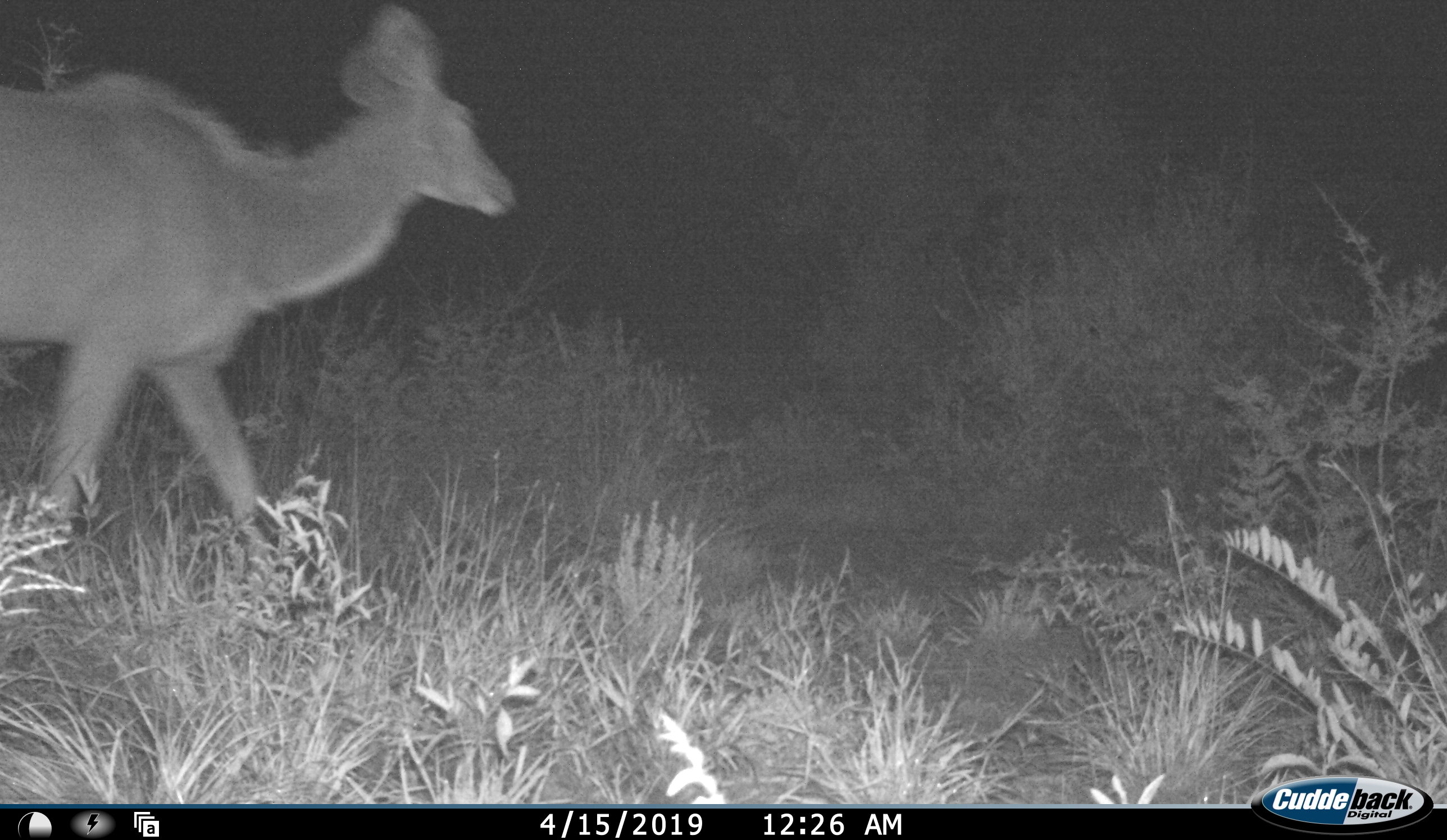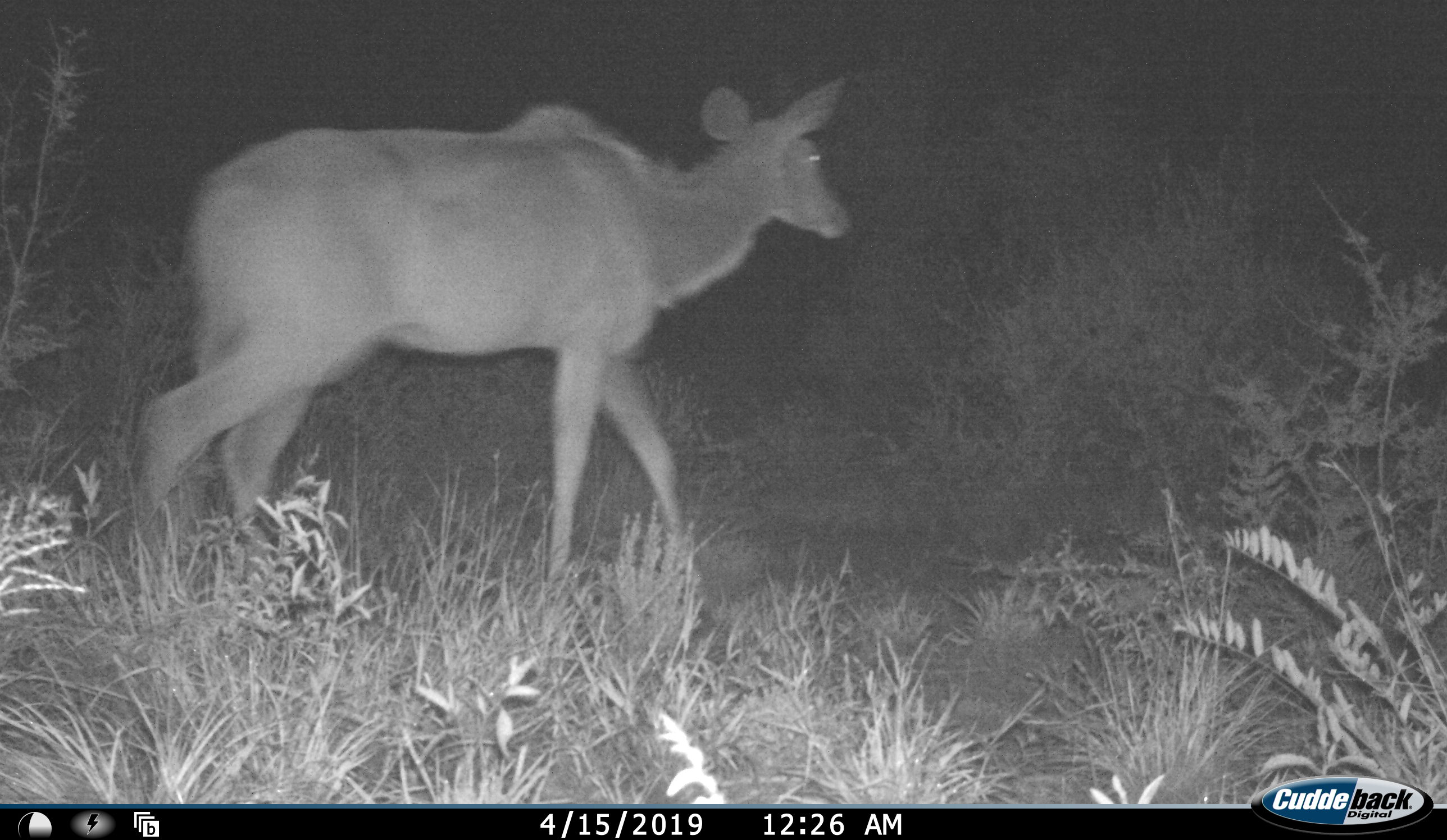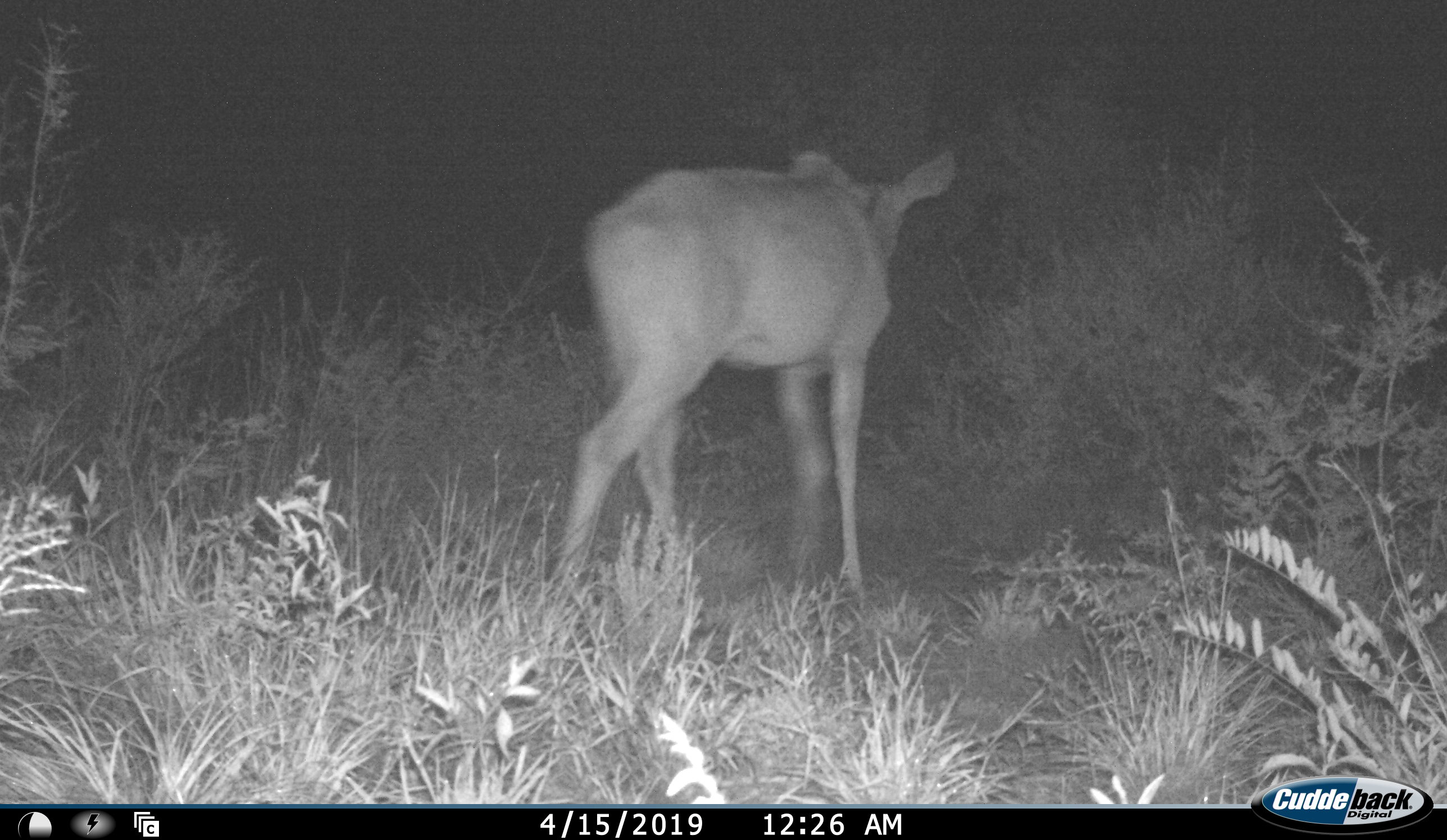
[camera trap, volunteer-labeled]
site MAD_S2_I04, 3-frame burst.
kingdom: Animalia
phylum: Chordata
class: Mammalia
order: Artiodactyla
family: Bovidae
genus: Tragelaphus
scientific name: Tragelaphus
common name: kudu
Kudu (Tragelaphus), count 1. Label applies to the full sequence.